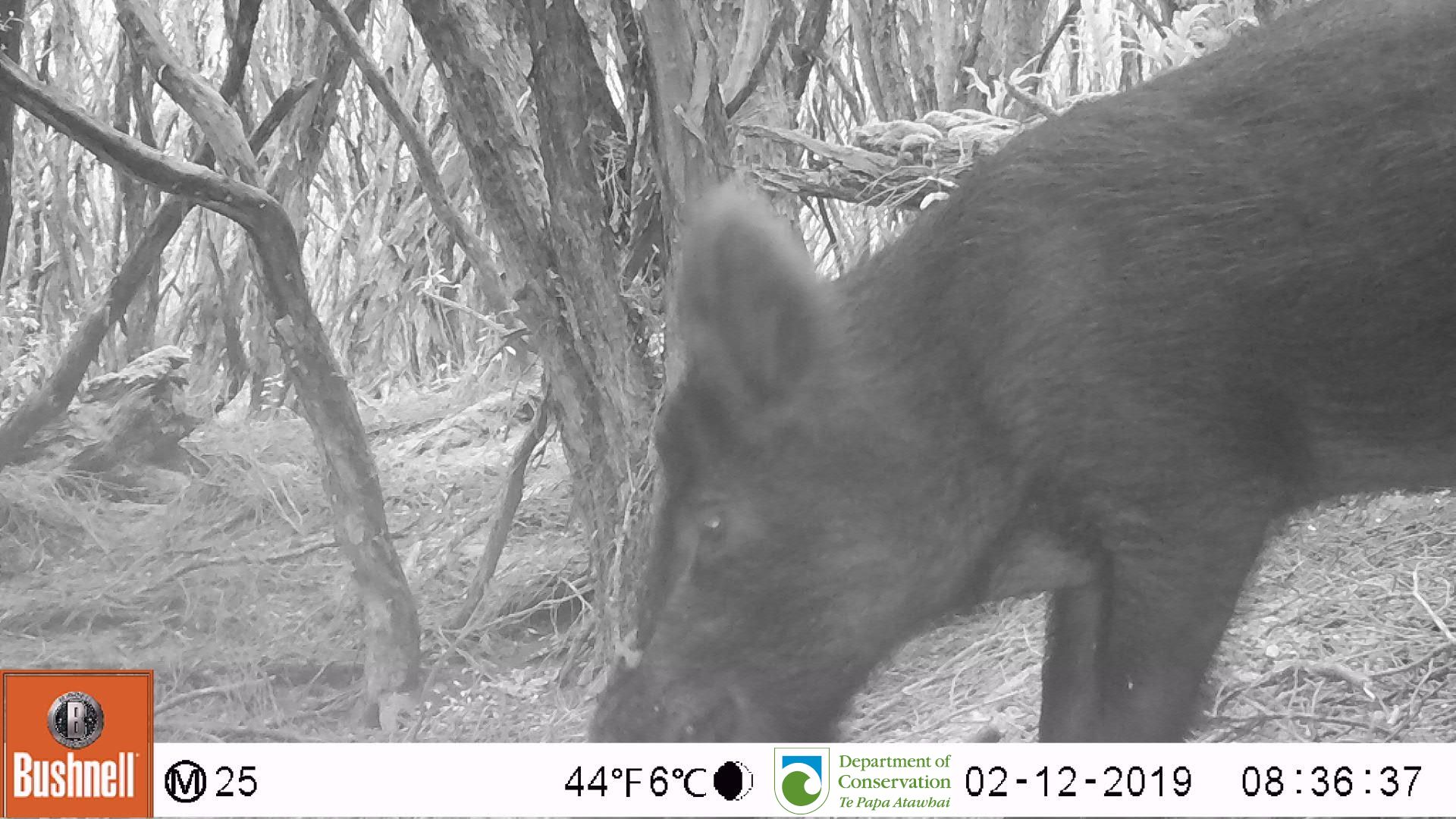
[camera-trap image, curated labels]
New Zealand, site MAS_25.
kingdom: Animalia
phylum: Chordata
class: Mammalia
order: Artiodactyla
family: Suidae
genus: Sus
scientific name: Sus scrofa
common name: pig